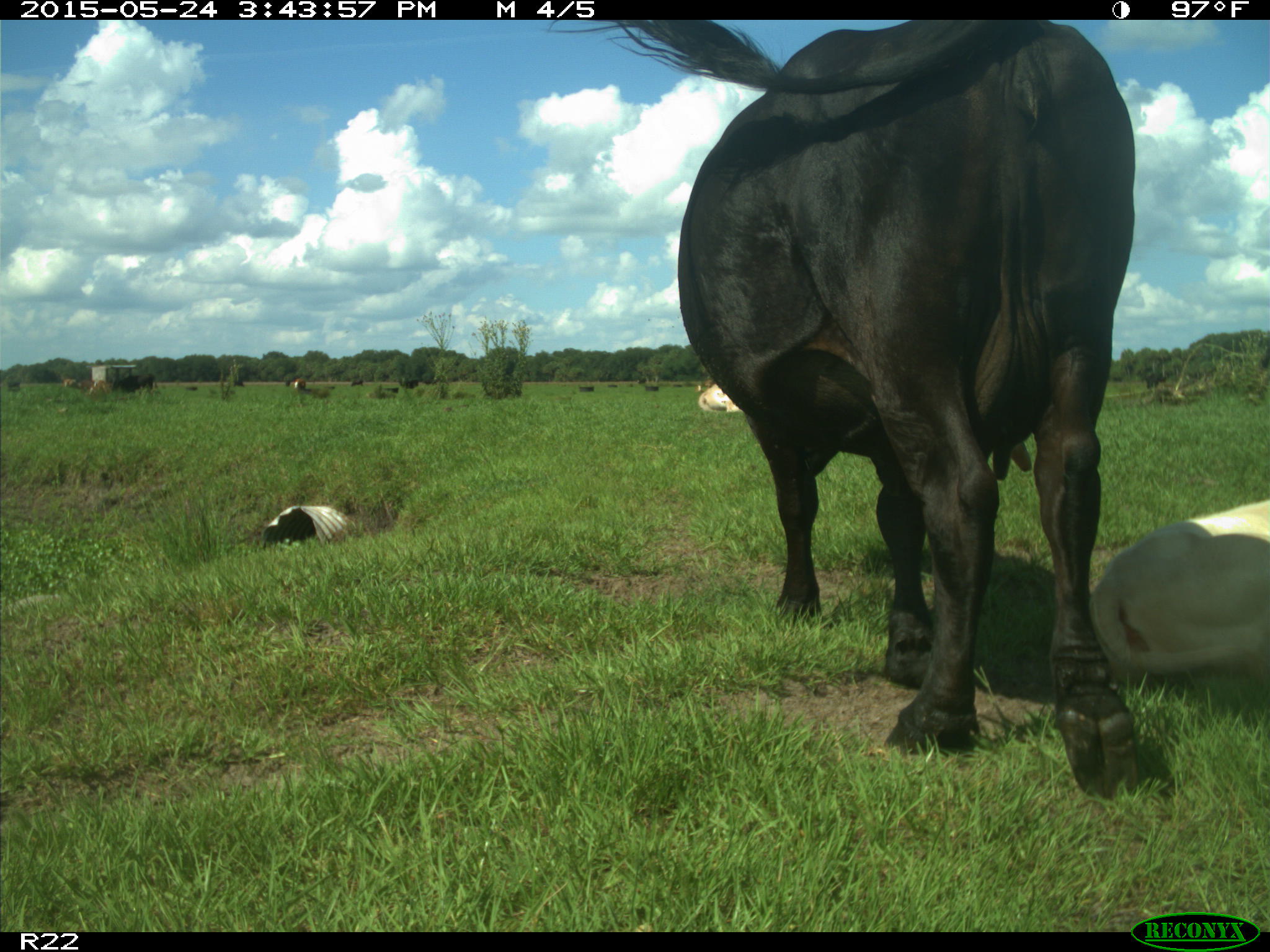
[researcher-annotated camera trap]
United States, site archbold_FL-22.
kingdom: Animalia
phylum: Chordata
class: Mammalia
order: Artiodactyla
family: Bovidae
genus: Bos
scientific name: Bos taurus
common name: domestic cow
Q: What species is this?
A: Bos taurus (domestic cow).